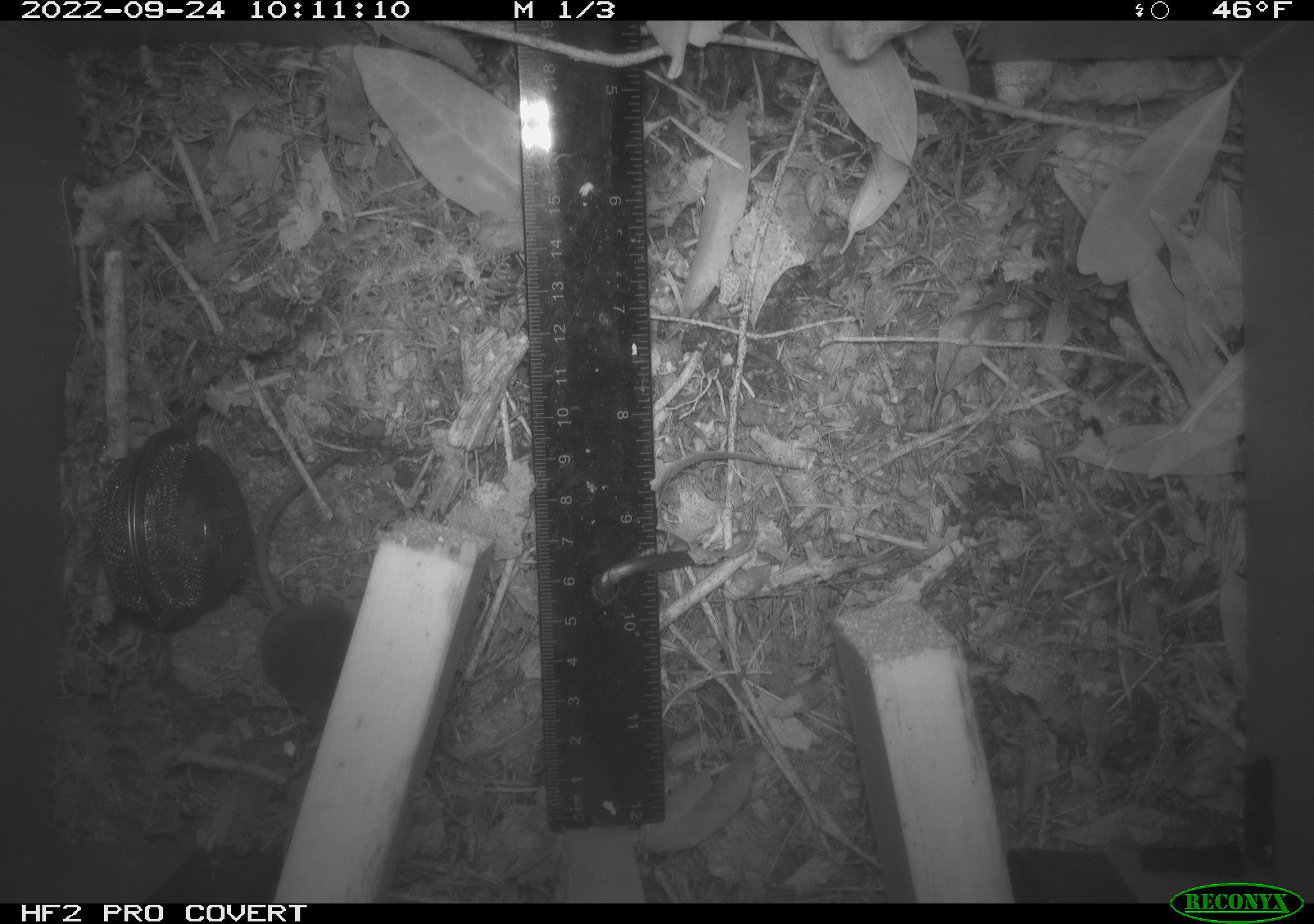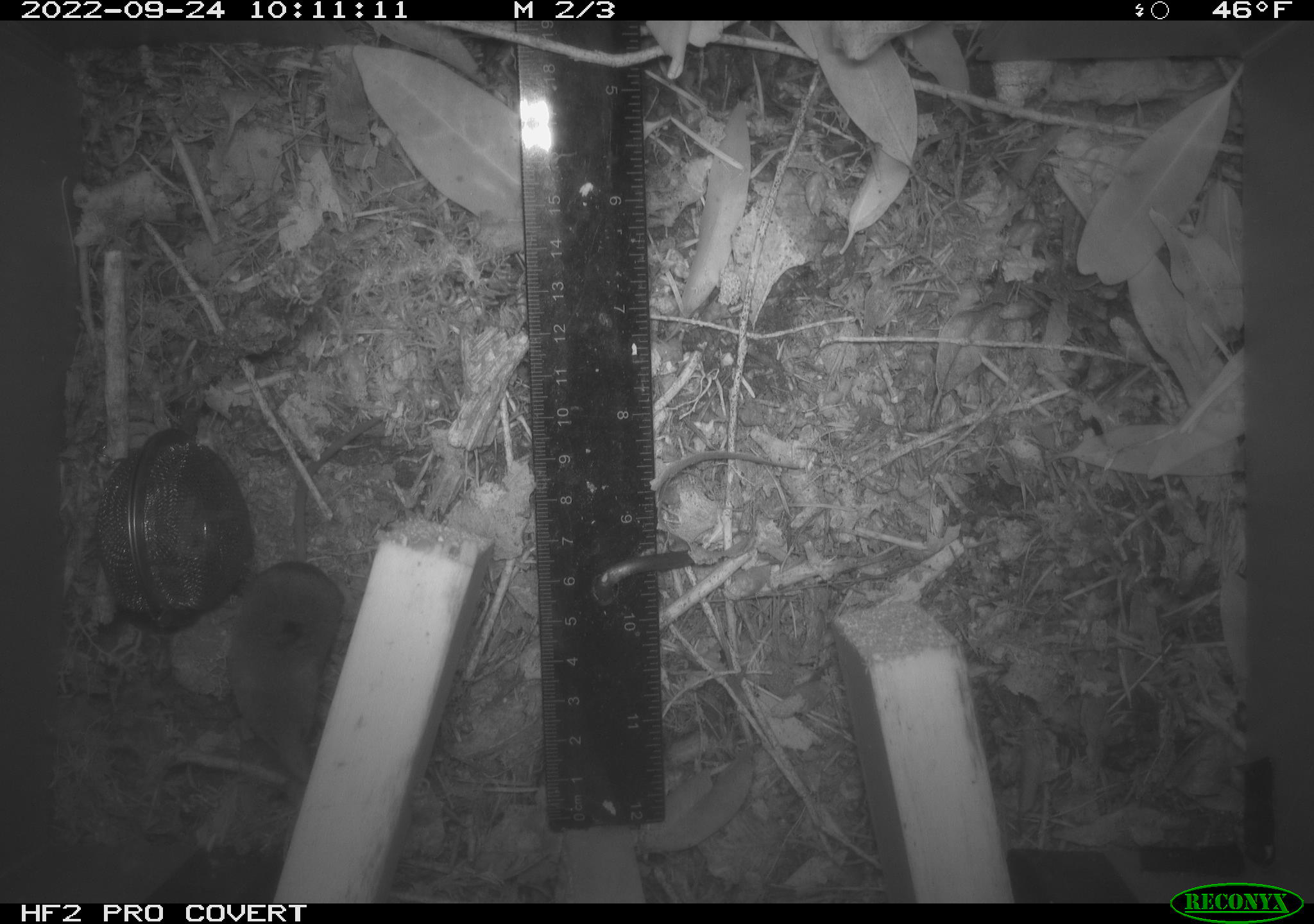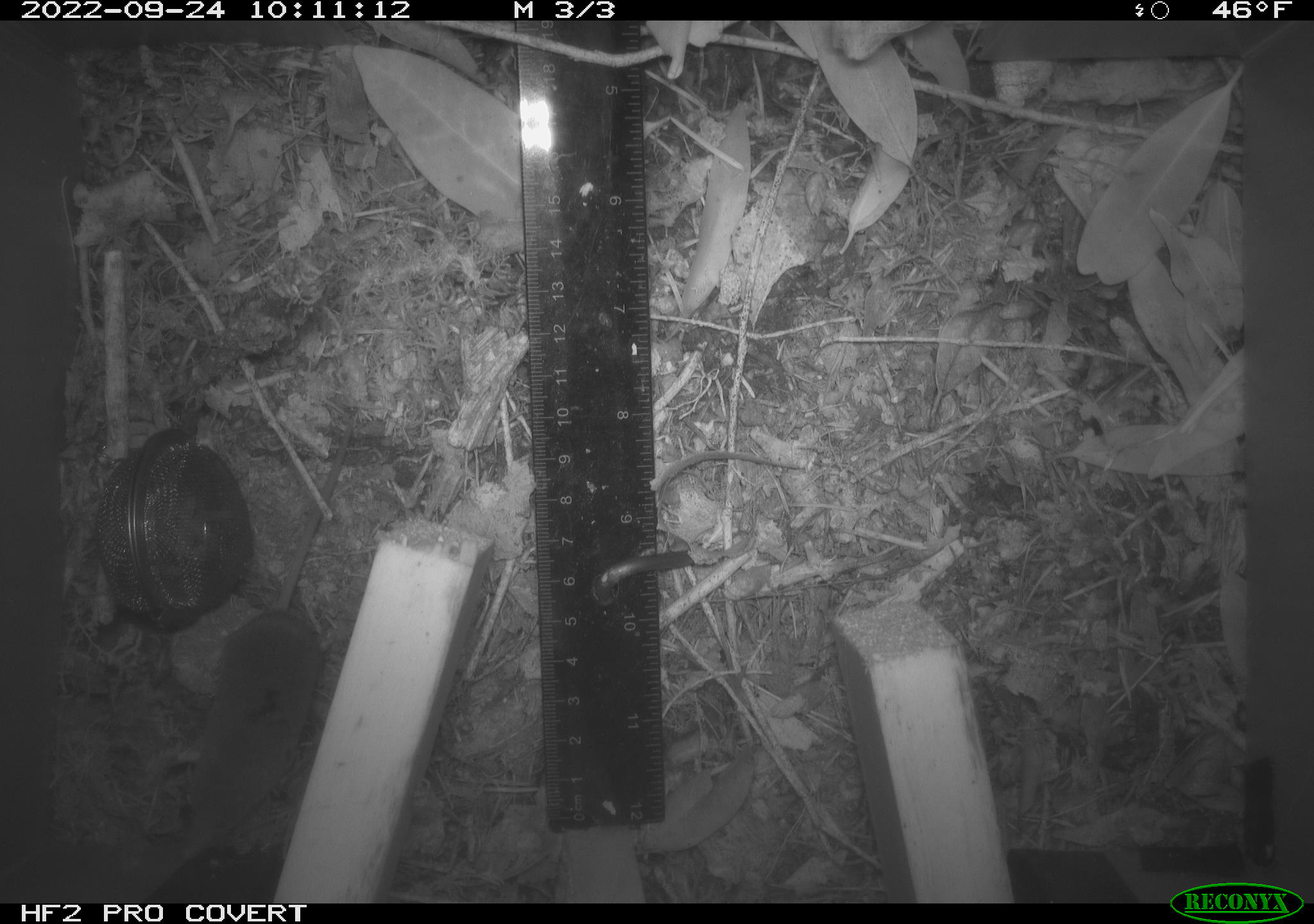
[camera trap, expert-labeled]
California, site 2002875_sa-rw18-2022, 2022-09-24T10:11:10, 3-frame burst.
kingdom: Animalia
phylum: Chordata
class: Mammalia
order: Eulipotyphla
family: Soricidae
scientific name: Soricidae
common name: shrews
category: soricidae family